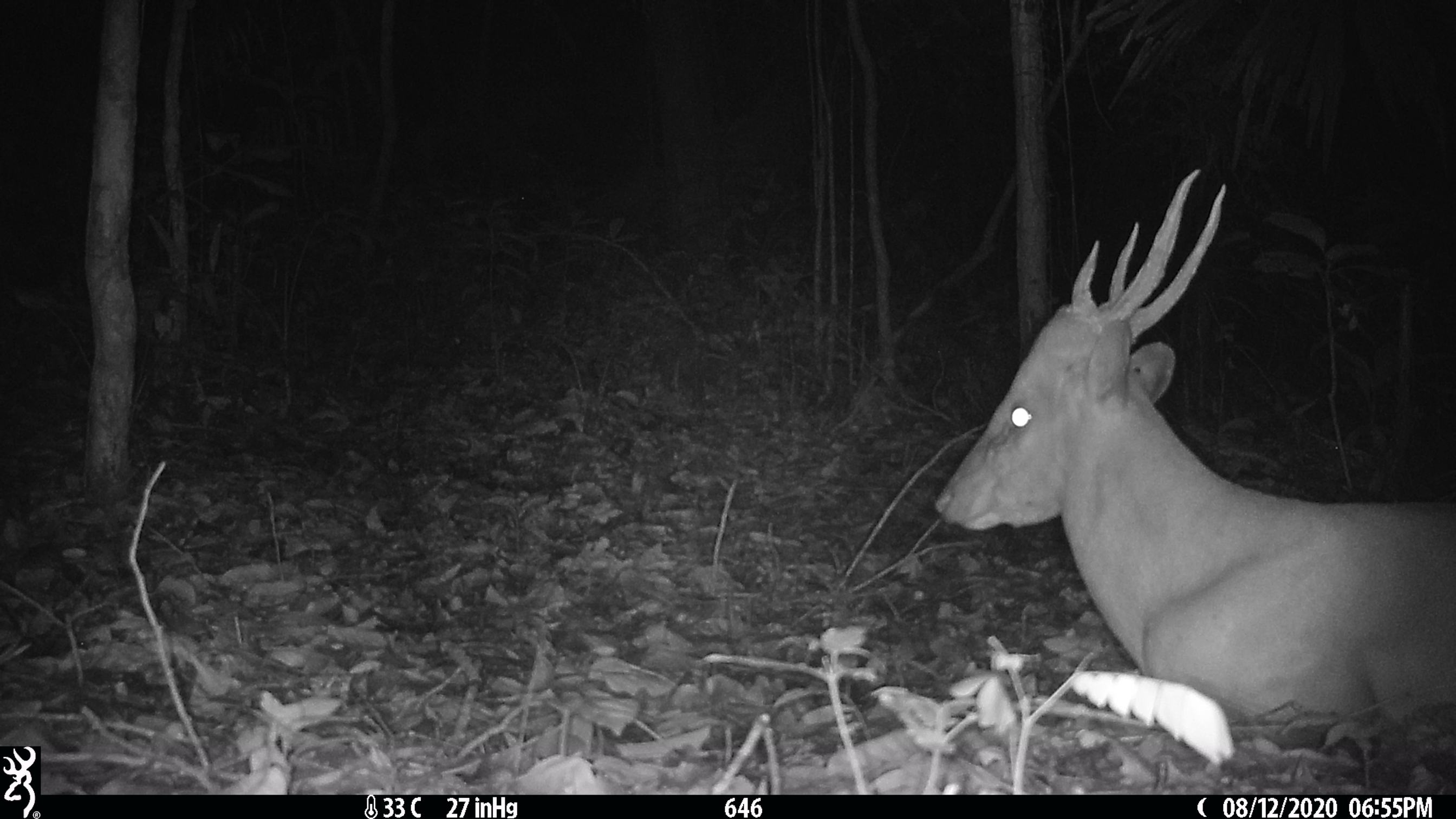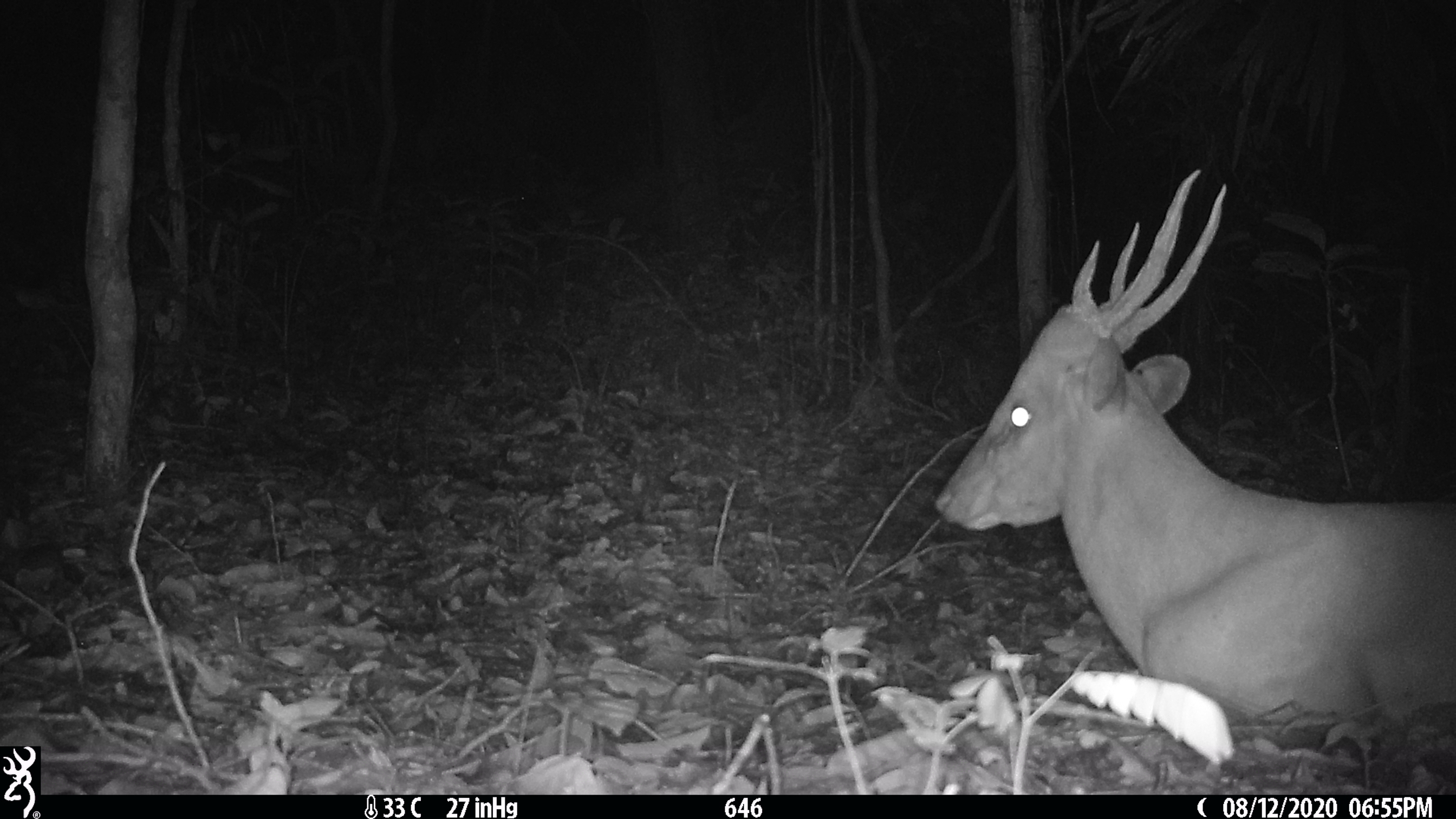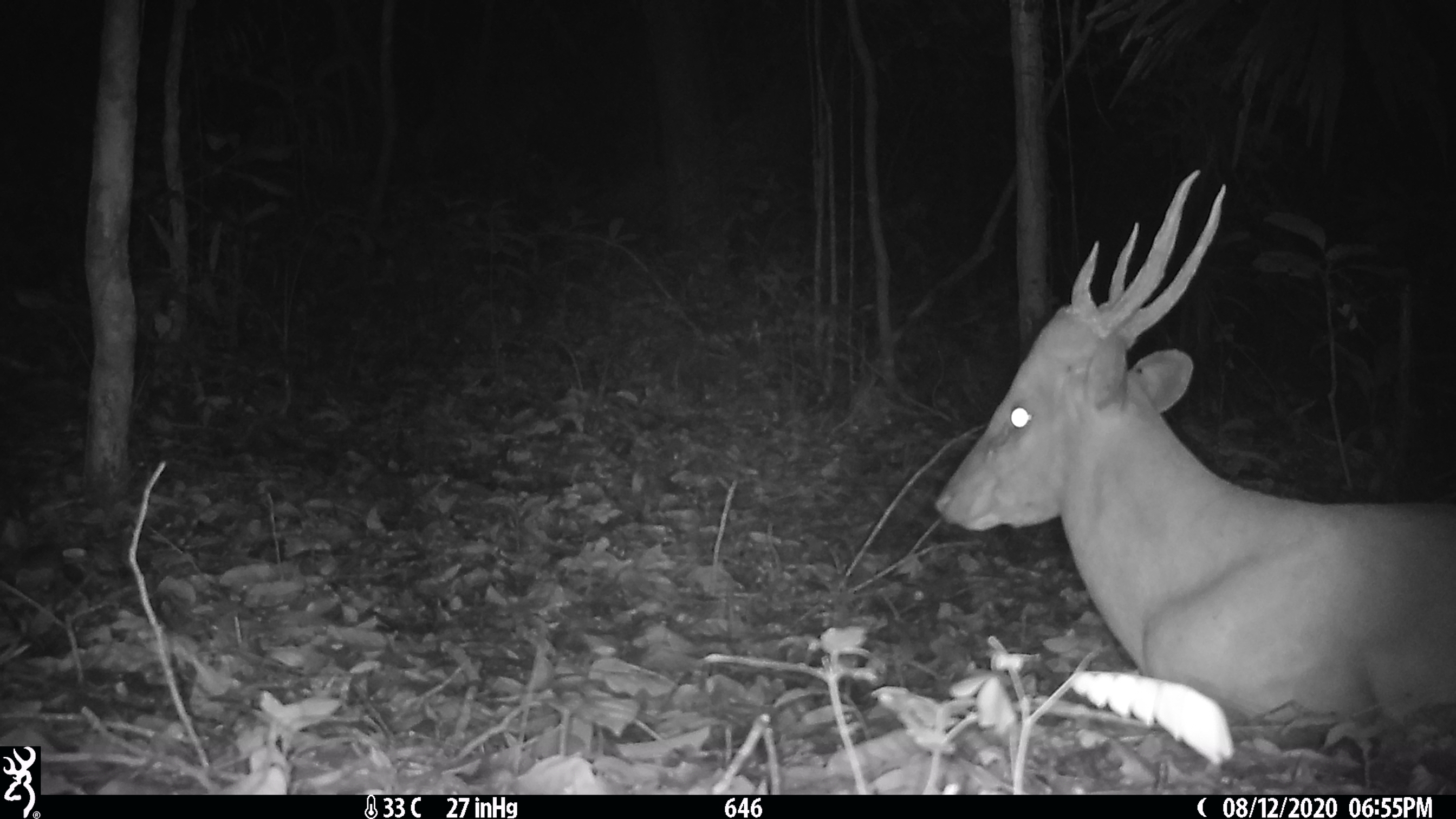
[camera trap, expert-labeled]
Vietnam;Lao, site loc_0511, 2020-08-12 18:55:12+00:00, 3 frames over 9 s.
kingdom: Animalia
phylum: Chordata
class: Mammalia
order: Artiodactyla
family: Cervidae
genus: Muntiacus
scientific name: Muntiacus vuquangensis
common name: large-antlered muntjac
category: large antlered muntjac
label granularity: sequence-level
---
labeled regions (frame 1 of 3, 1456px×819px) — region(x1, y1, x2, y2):
large antlered muntjac: region(933, 168, 1456, 746)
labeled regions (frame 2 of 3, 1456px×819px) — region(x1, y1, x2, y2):
large antlered muntjac: region(932, 168, 1456, 733)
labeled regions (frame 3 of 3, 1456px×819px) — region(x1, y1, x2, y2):
large antlered muntjac: region(931, 166, 1456, 752)